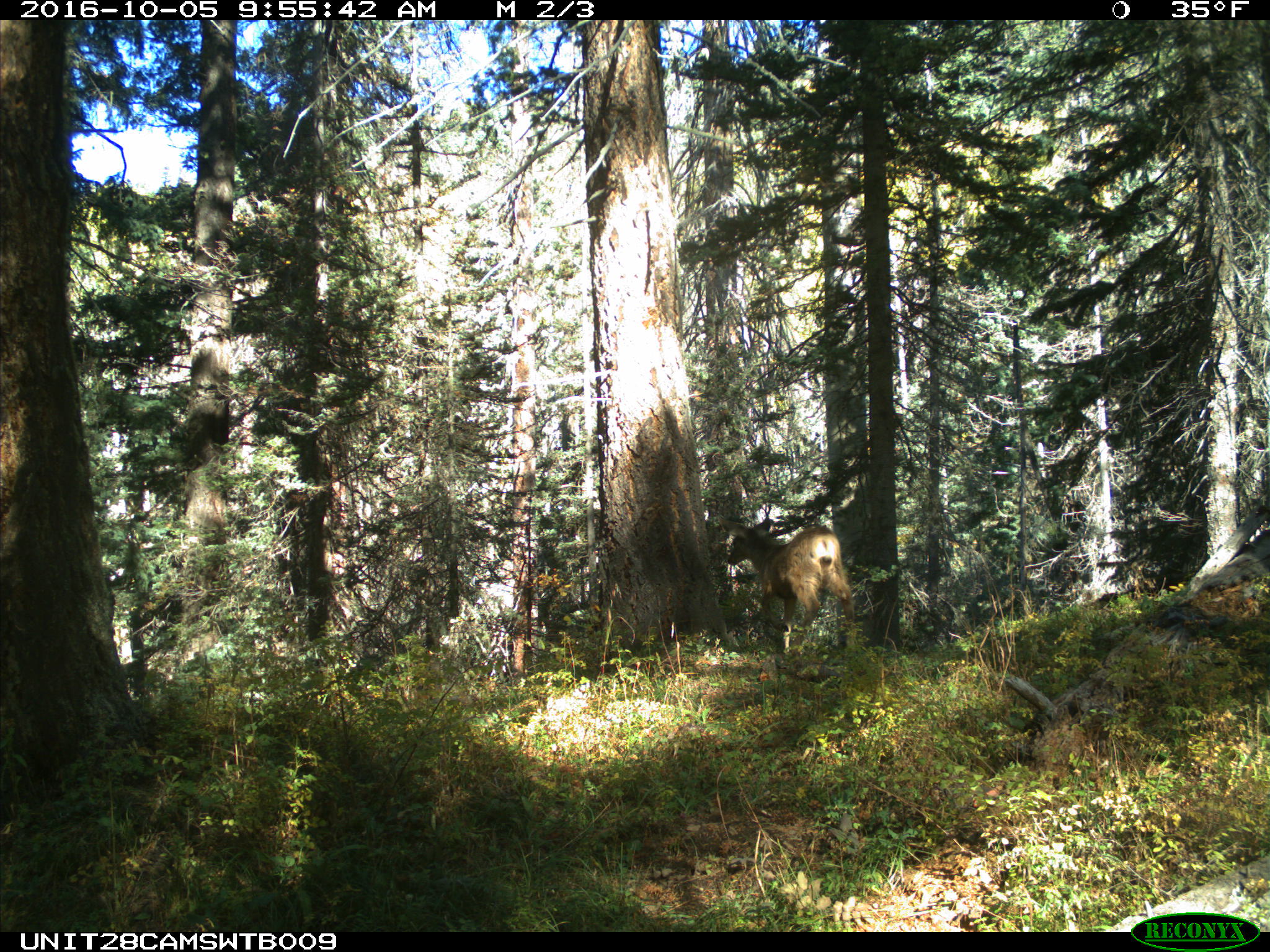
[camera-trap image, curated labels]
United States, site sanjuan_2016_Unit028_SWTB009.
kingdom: Animalia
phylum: Chordata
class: Mammalia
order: Artiodactyla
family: Cervidae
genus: Odocoileus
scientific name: Odocoileus hemionus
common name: mule deer